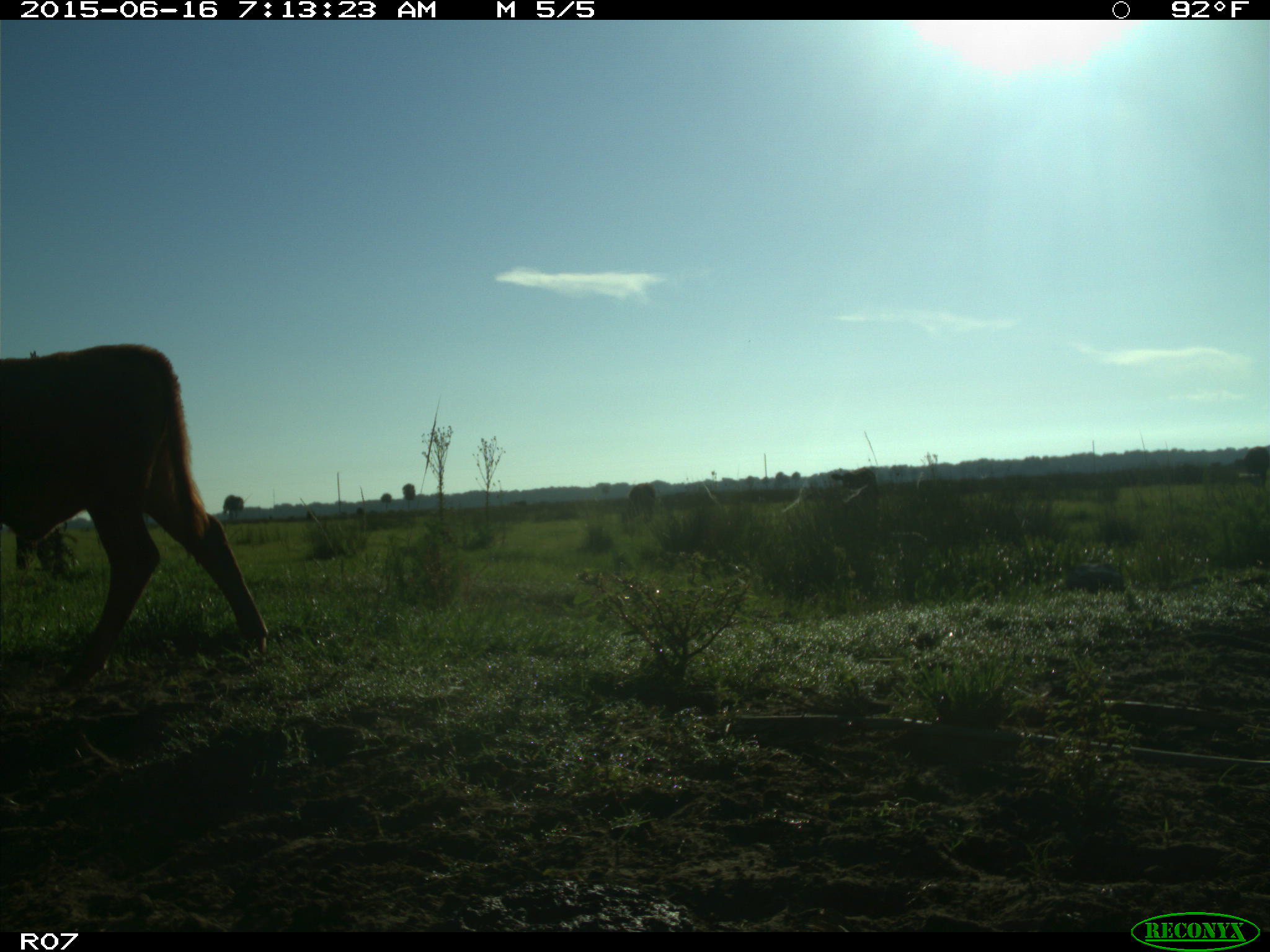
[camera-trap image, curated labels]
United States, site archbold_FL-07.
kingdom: Animalia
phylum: Chordata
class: Mammalia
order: Artiodactyla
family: Bovidae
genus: Bos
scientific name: Bos taurus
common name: domestic cow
Bos taurus (domestic cow).